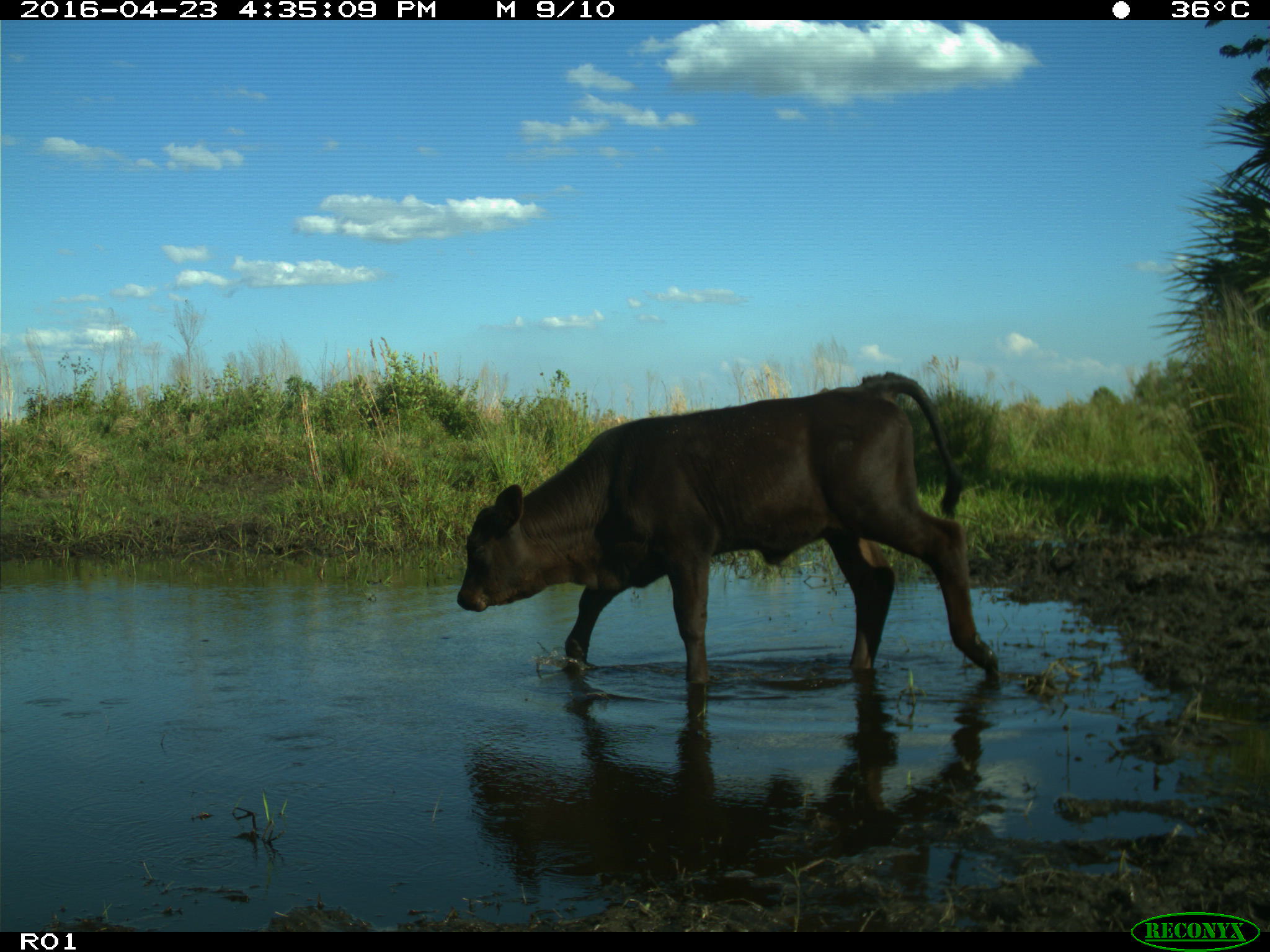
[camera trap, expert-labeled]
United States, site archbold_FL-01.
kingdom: Animalia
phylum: Chordata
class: Mammalia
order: Artiodactyla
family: Bovidae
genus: Bos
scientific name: Bos taurus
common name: domestic cow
Bos taurus (domestic cow).